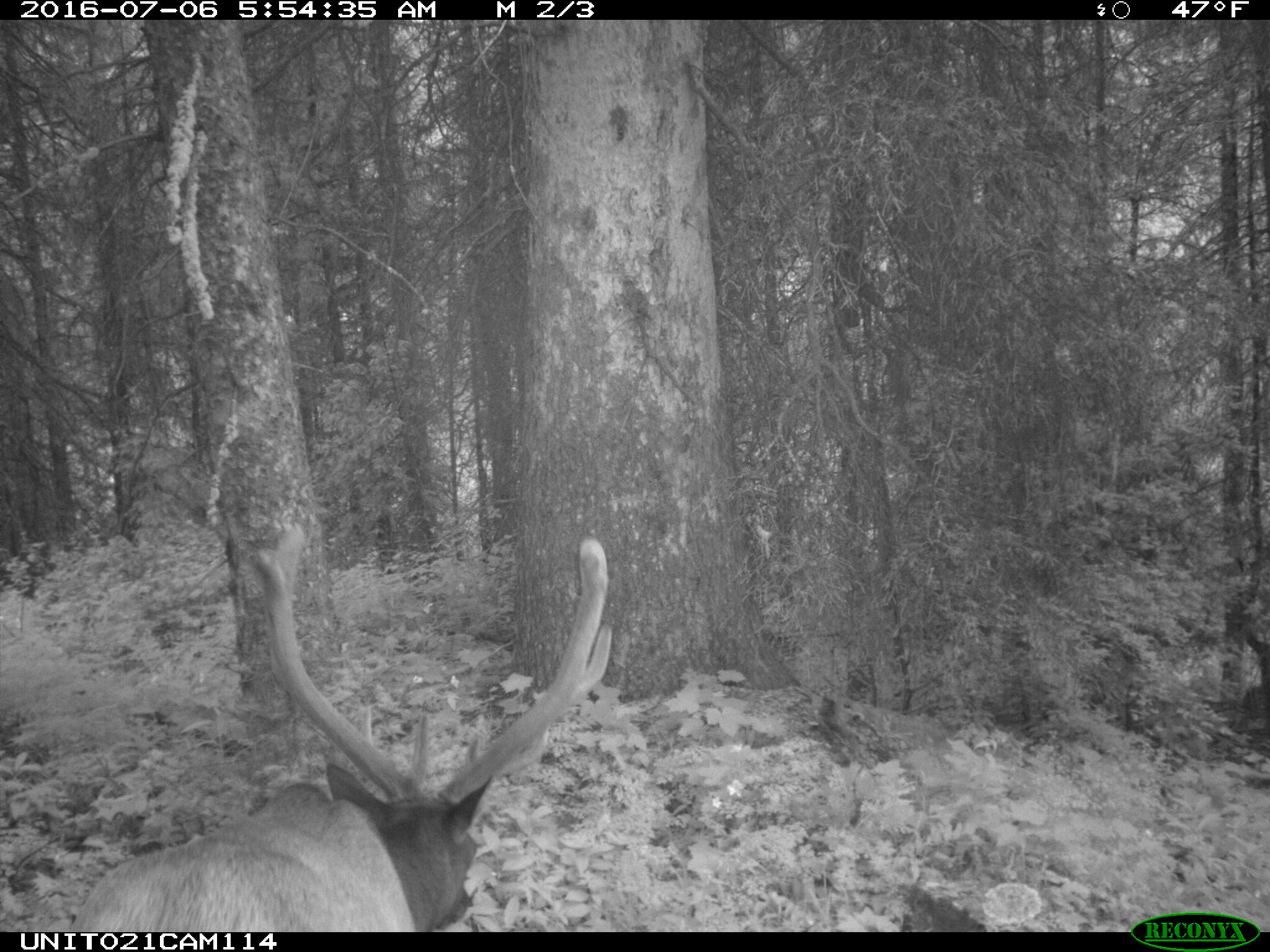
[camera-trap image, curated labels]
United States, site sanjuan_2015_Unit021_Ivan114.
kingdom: Animalia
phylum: Chordata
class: Mammalia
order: Artiodactyla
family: Cervidae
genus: Cervus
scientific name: Cervus elaphus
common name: red deer